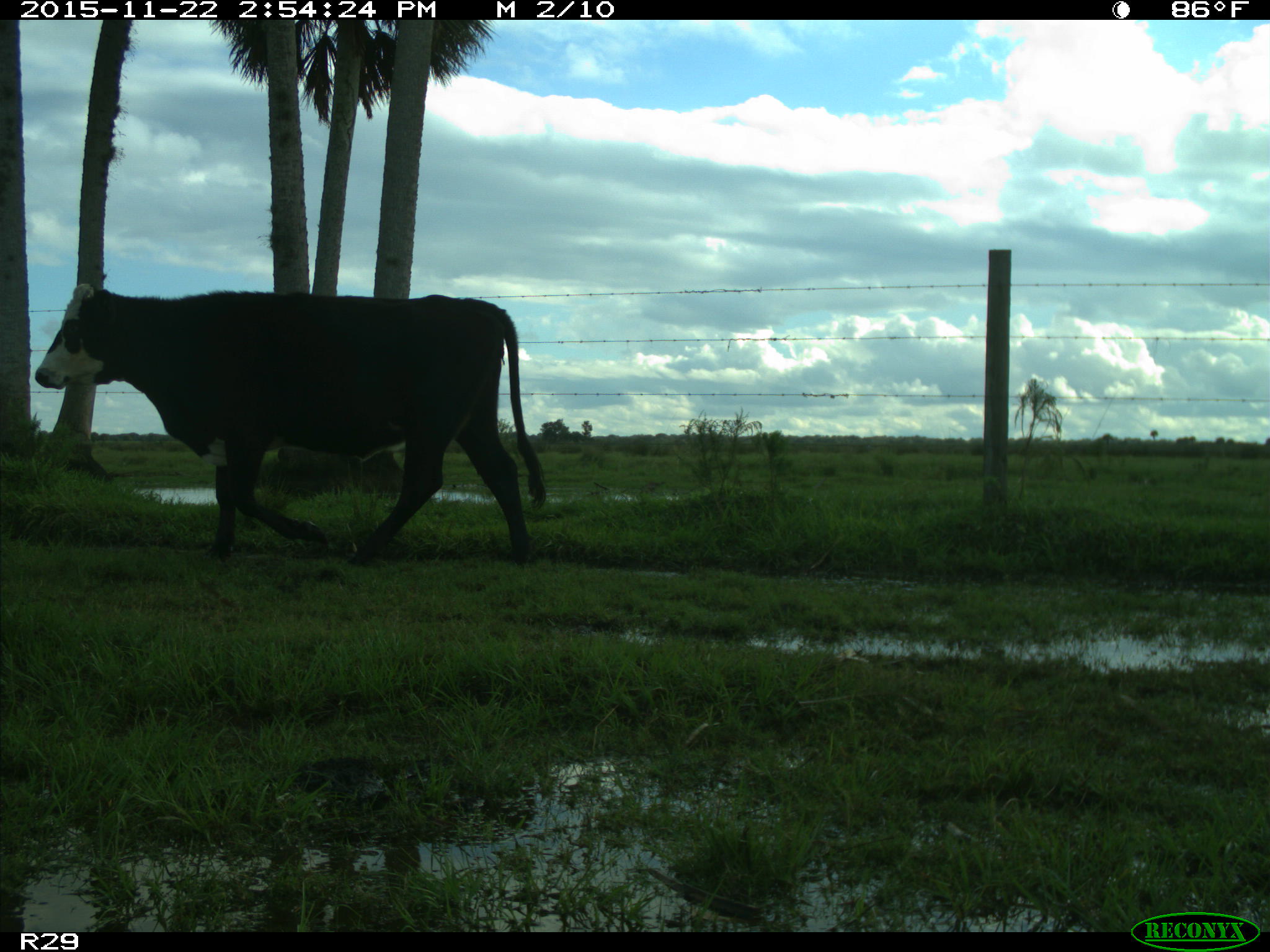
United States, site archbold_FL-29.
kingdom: Animalia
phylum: Chordata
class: Mammalia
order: Artiodactyla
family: Bovidae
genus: Bos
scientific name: Bos taurus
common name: domestic cow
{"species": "Bos taurus (domestic cow)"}